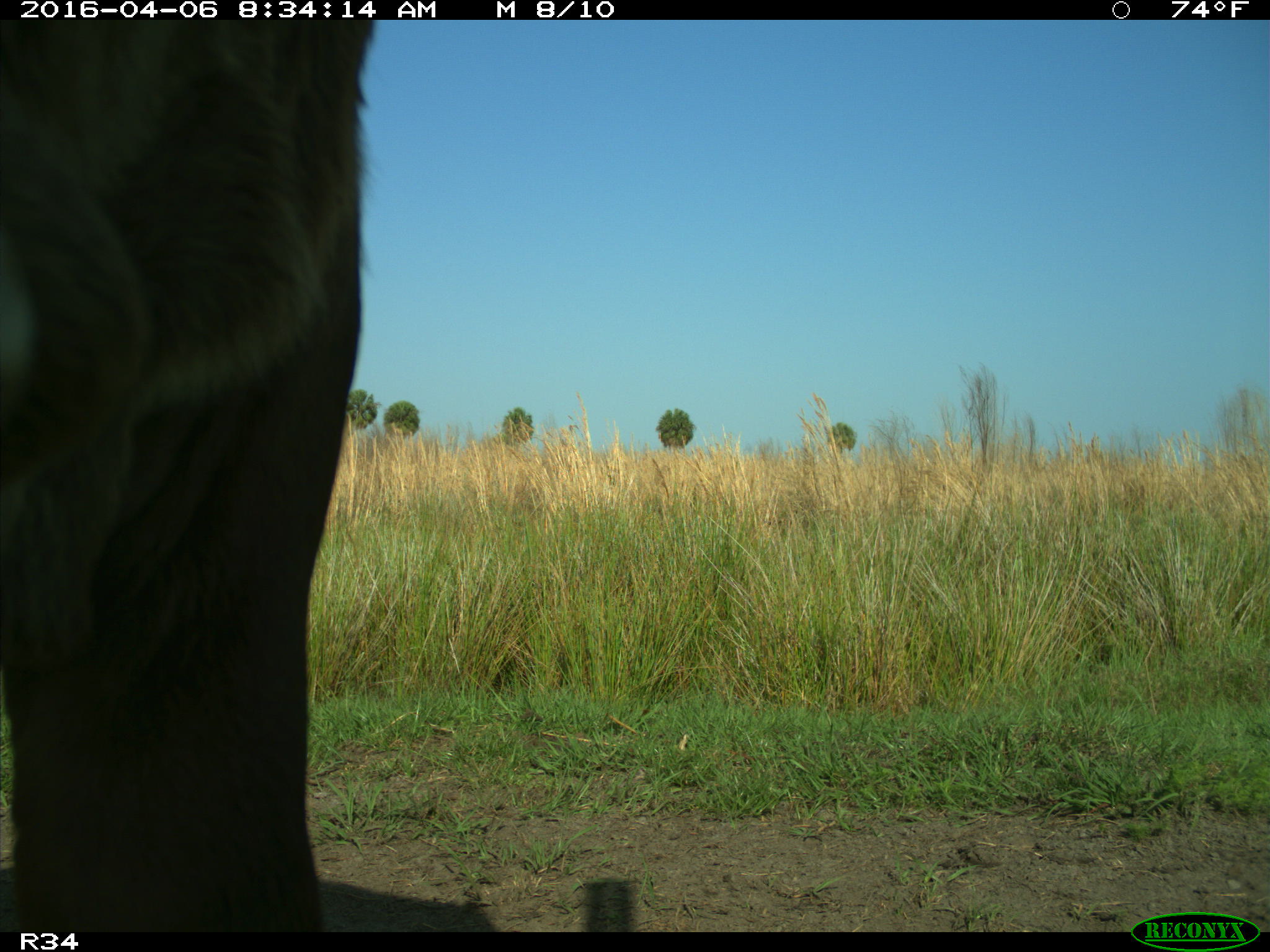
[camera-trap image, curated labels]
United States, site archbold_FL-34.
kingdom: Animalia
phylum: Chordata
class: Mammalia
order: Artiodactyla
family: Bovidae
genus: Bos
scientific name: Bos taurus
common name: domestic cow